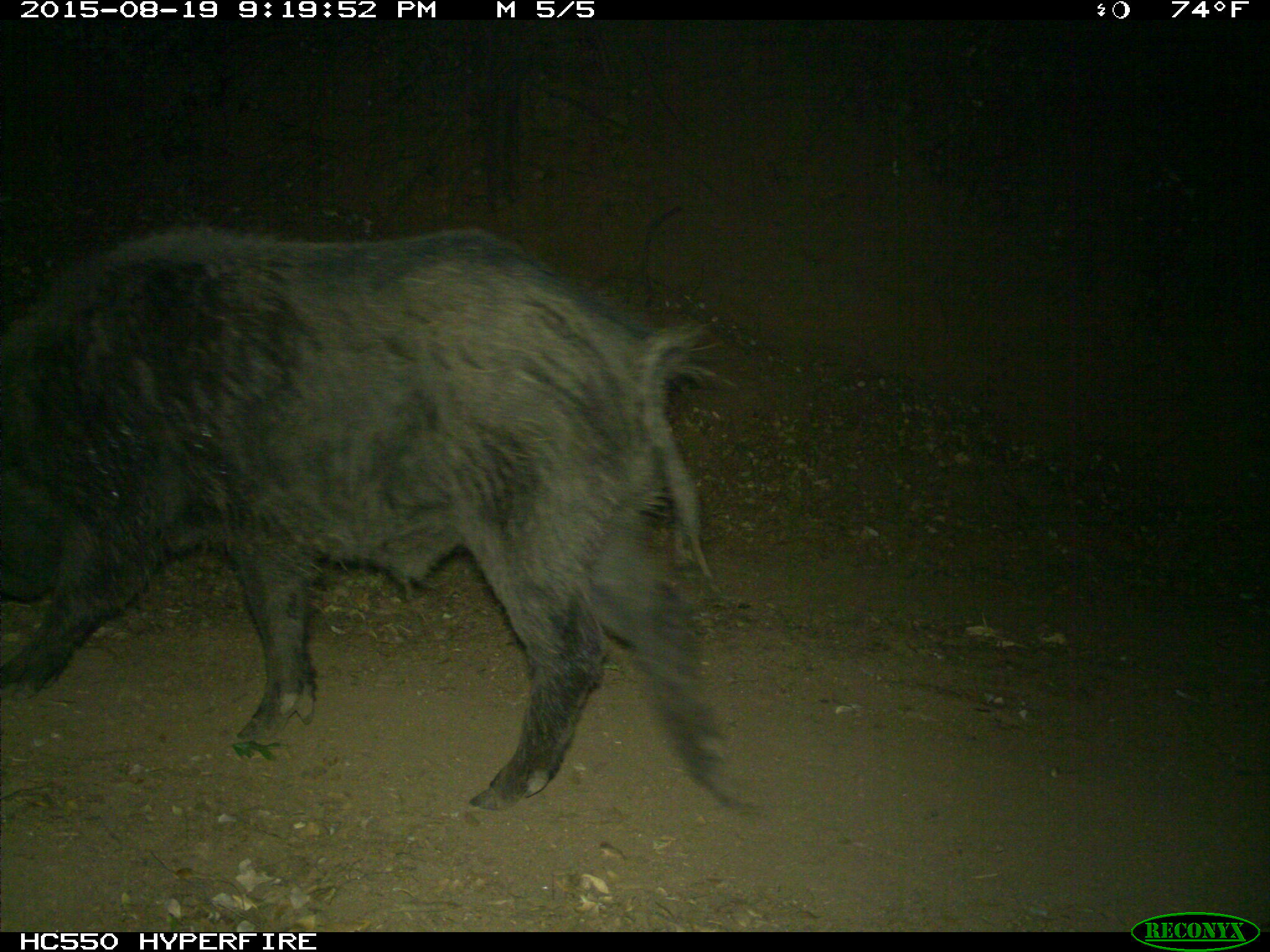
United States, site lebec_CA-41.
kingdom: Animalia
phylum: Chordata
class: Mammalia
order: Artiodactyla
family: Suidae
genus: Sus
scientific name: Sus scrofa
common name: wild boar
Sus scrofa (wild boar).